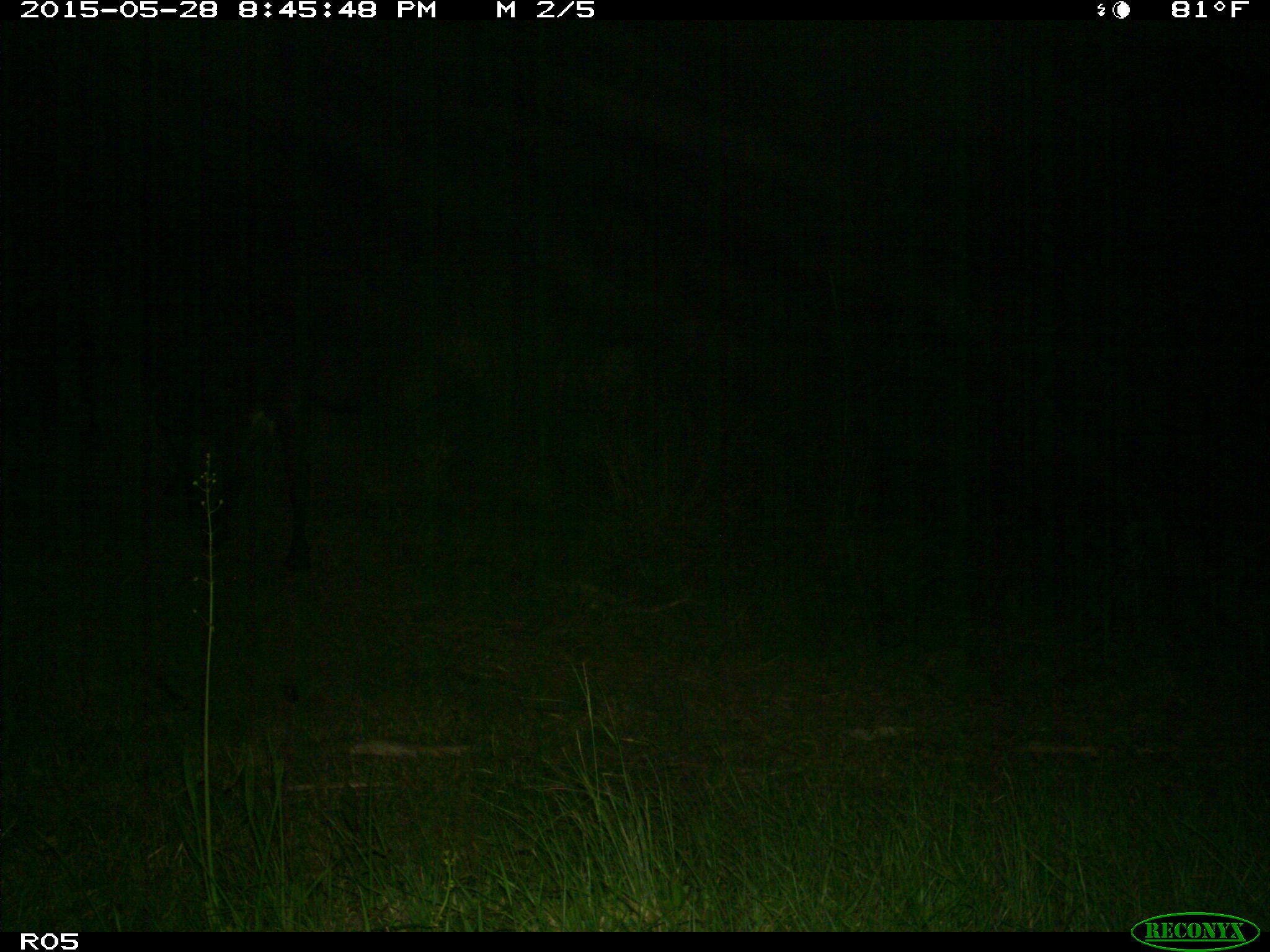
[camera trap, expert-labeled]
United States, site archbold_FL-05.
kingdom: Animalia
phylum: Chordata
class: Mammalia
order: Artiodactyla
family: Bovidae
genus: Bos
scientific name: Bos taurus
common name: domestic cow